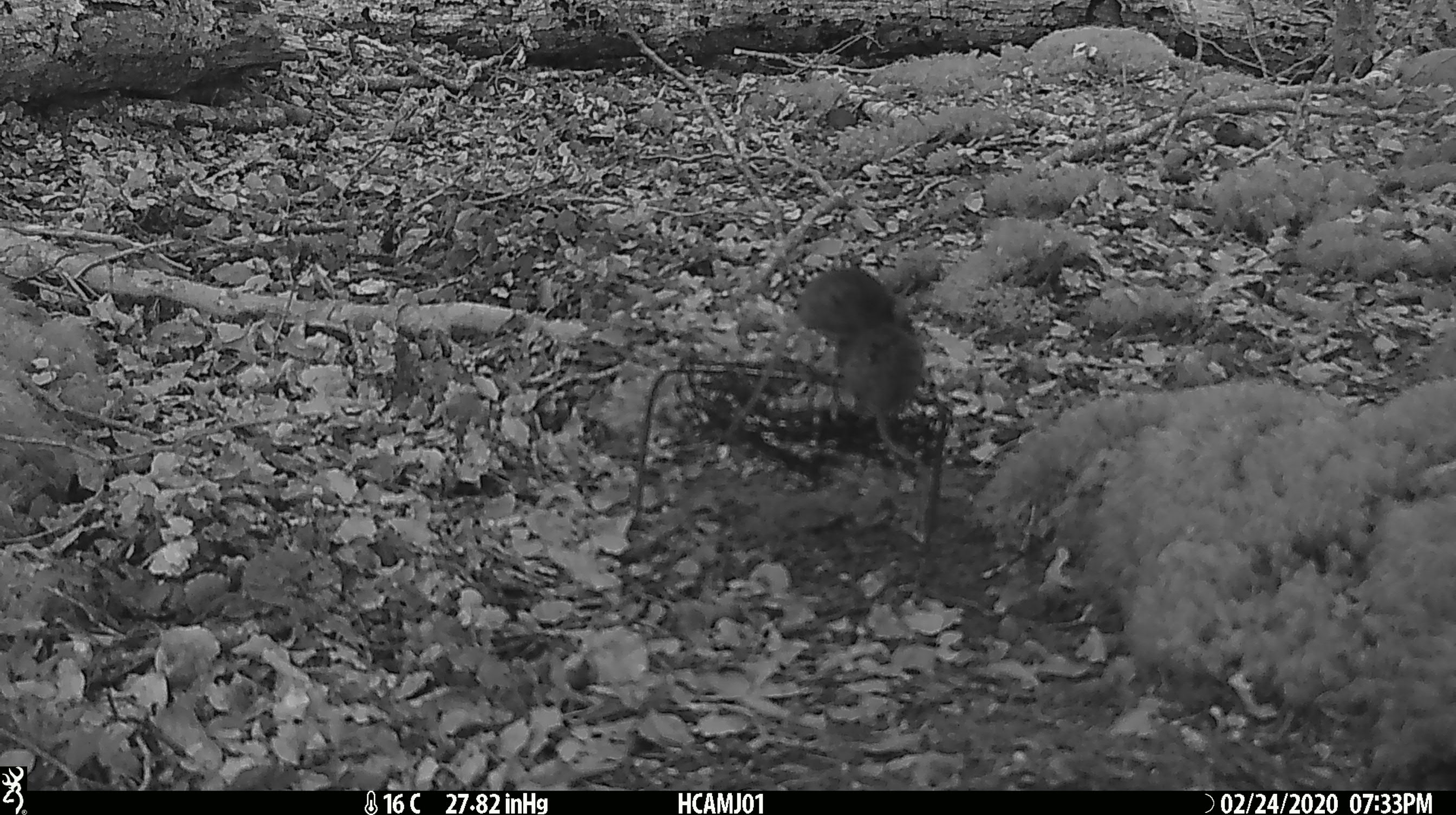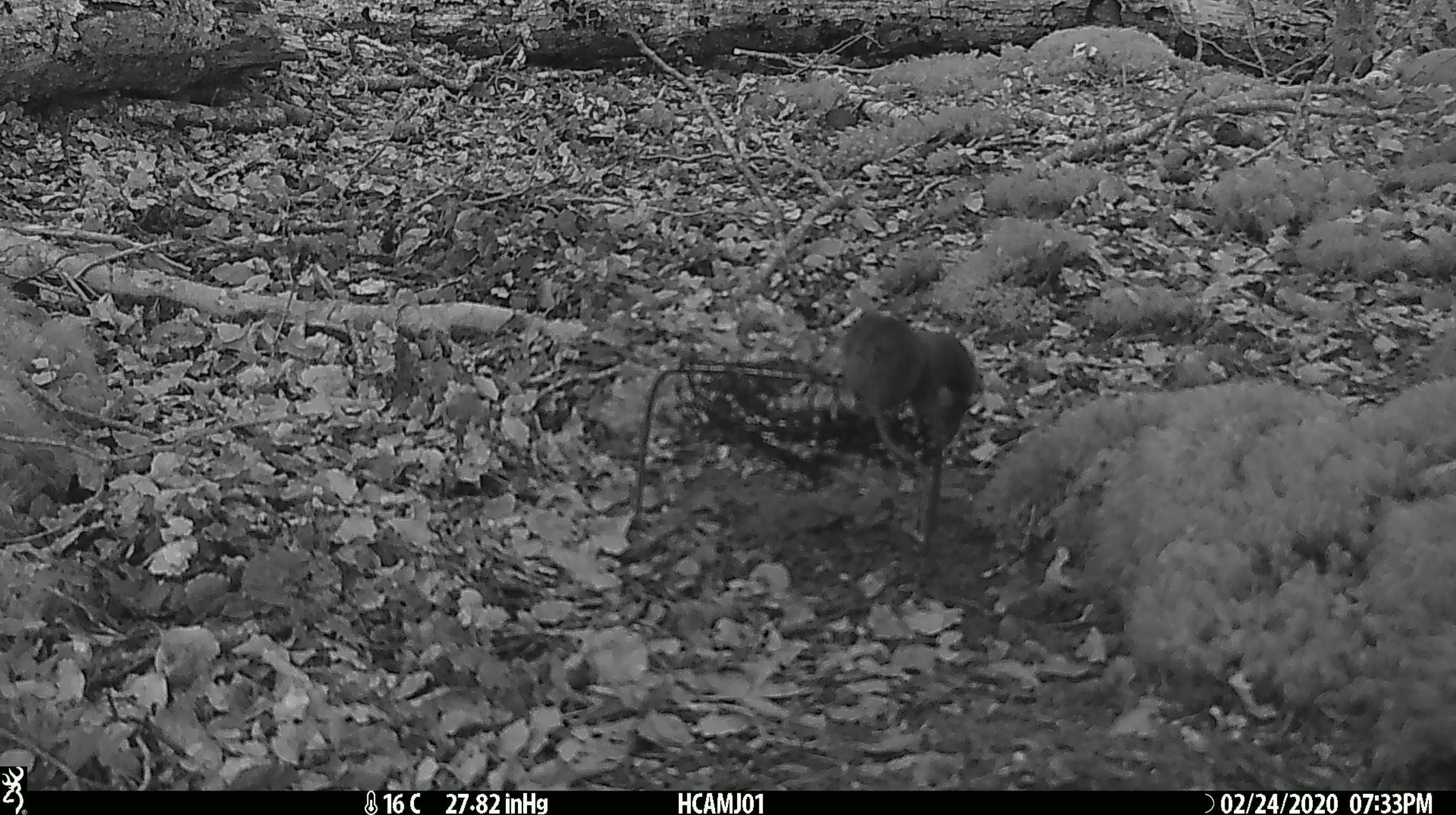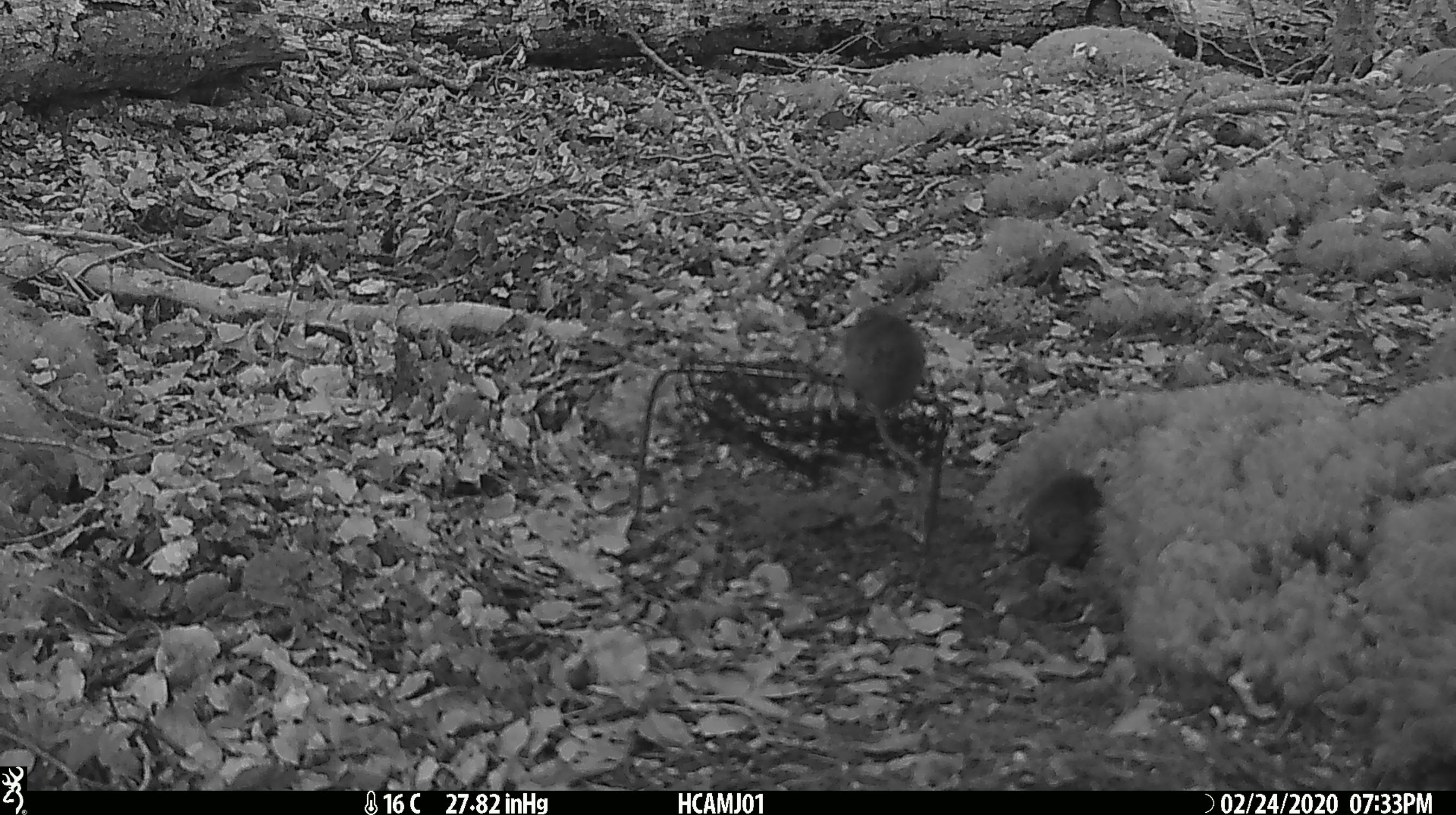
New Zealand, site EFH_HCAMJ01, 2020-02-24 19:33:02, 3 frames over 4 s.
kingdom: Animalia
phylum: Chordata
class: Mammalia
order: Rodentia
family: Muridae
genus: Mus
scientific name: Mus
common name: mouse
Mouse (Mus).